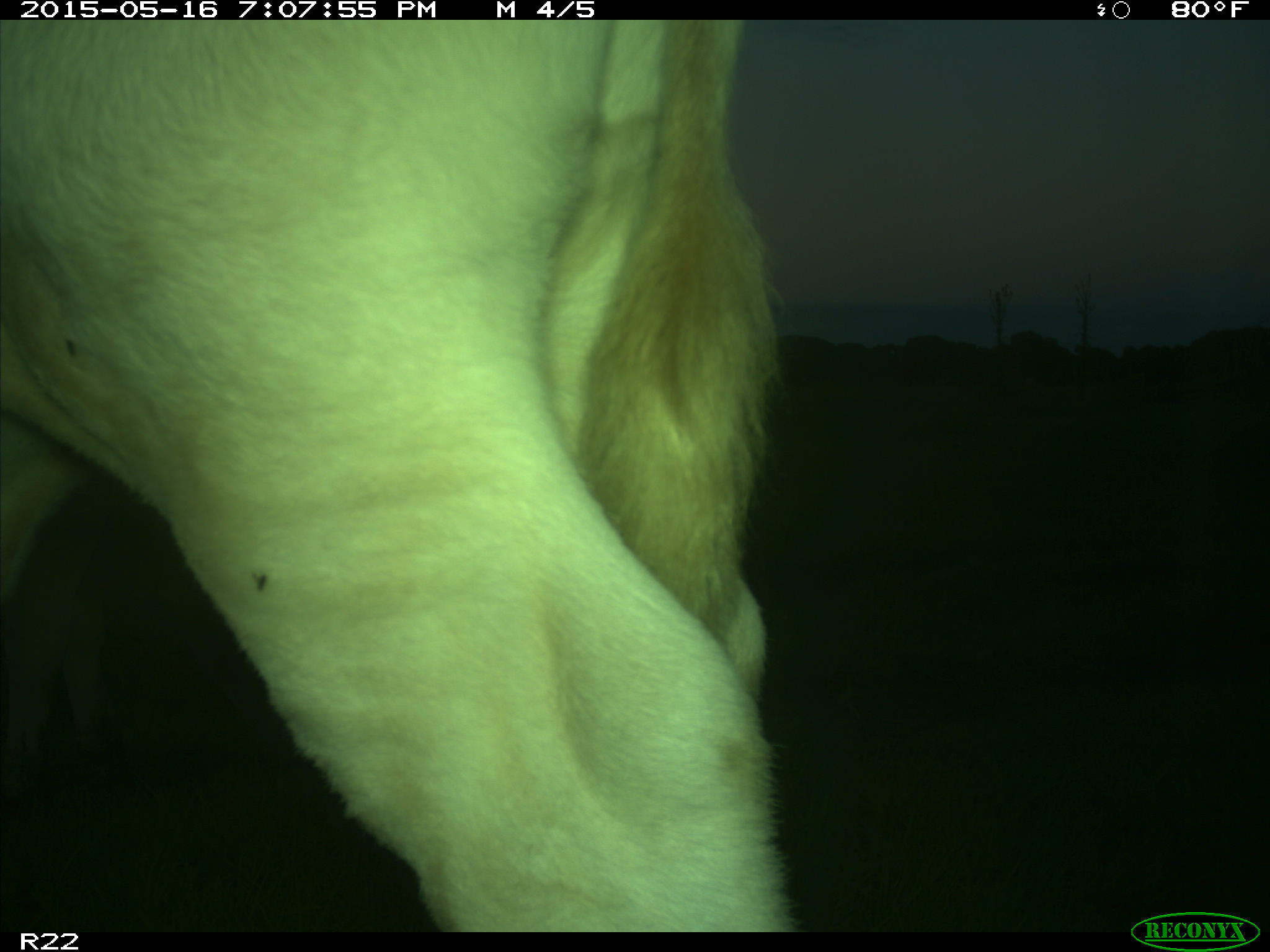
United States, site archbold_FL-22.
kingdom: Animalia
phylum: Chordata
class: Mammalia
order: Artiodactyla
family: Bovidae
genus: Bos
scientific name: Bos taurus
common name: domestic cow